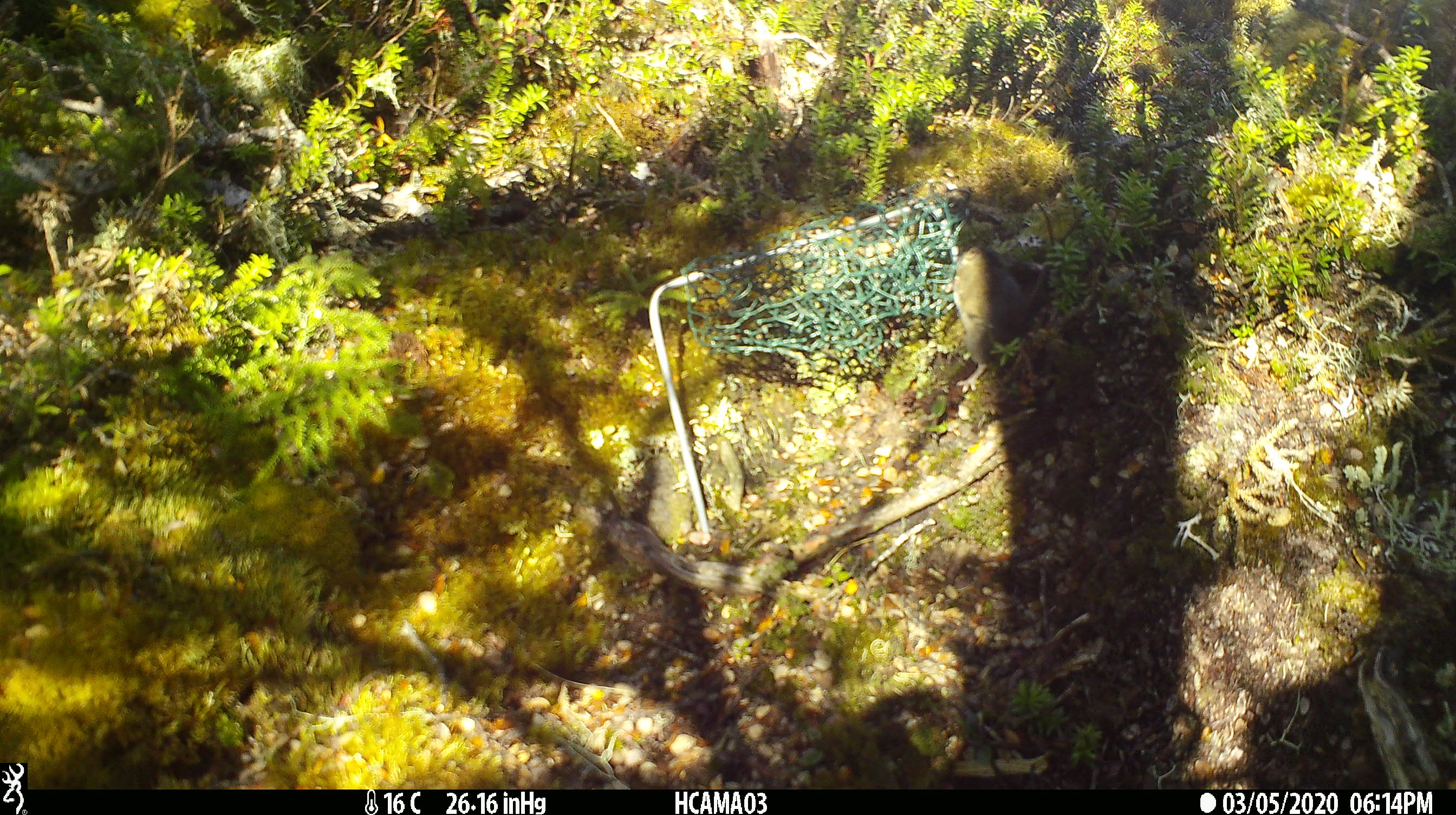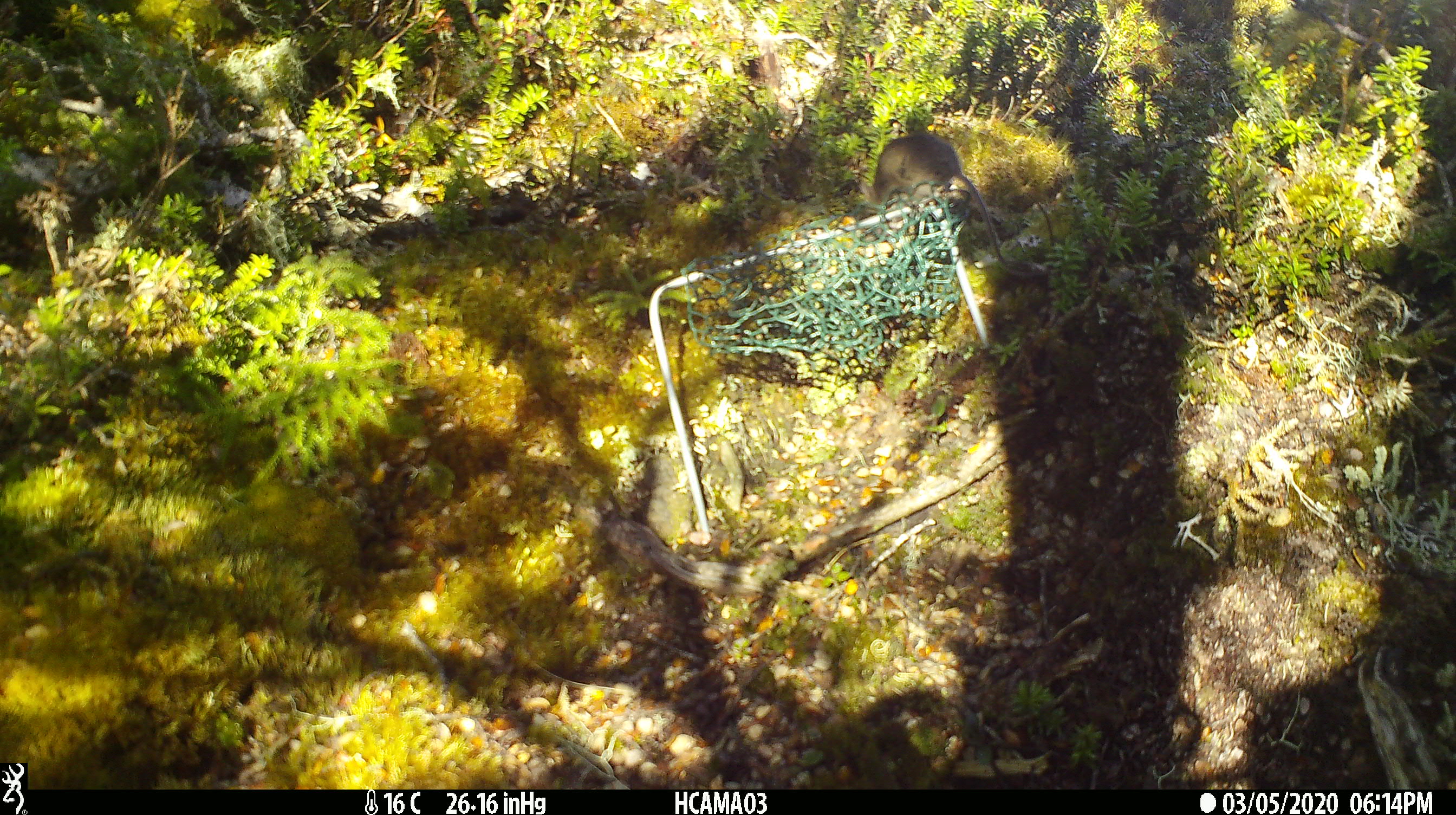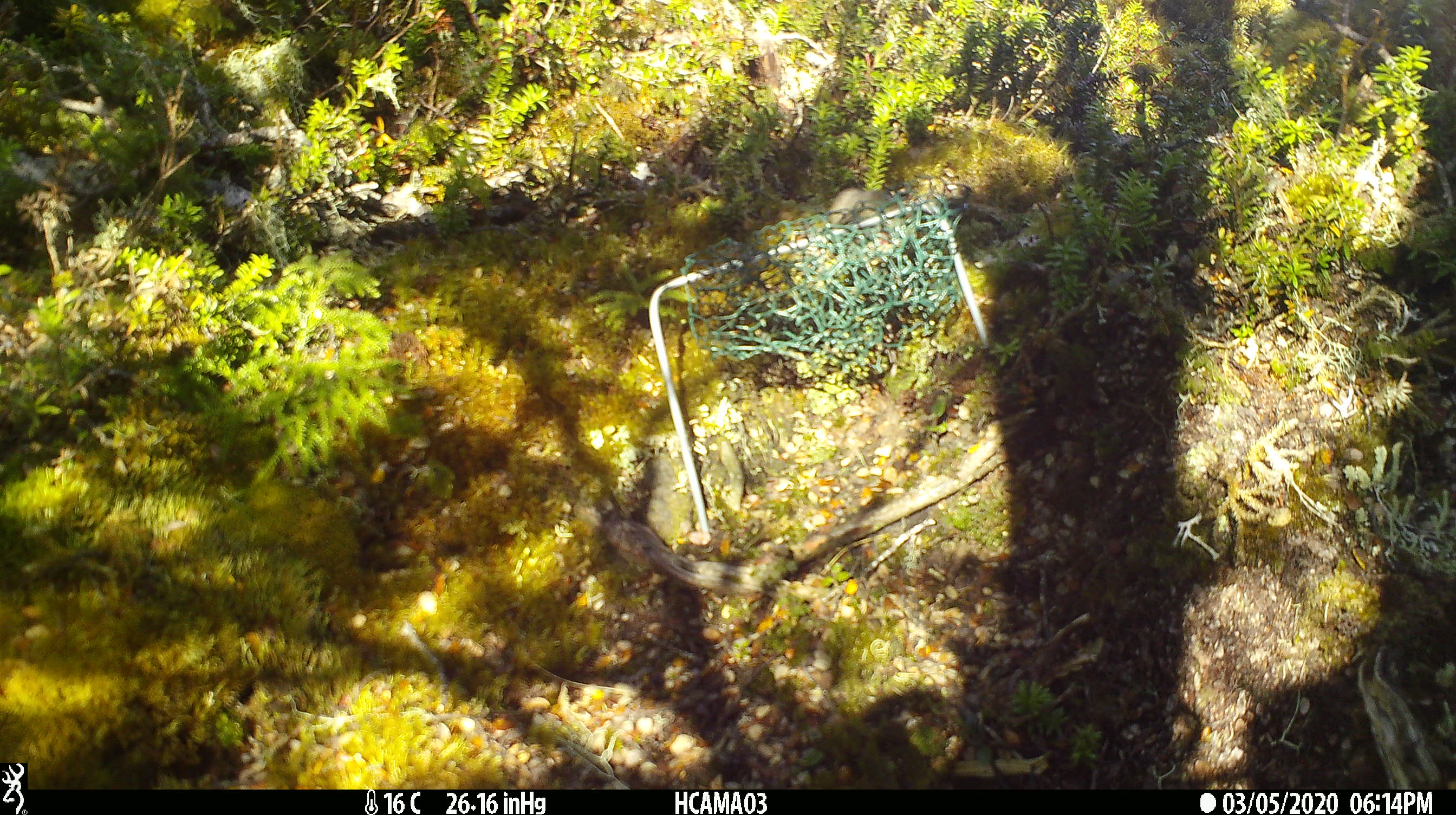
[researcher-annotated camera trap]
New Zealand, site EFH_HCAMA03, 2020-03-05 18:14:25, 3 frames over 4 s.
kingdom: Animalia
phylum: Chordata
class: Mammalia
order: Rodentia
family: Muridae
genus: Mus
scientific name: Mus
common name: mouse